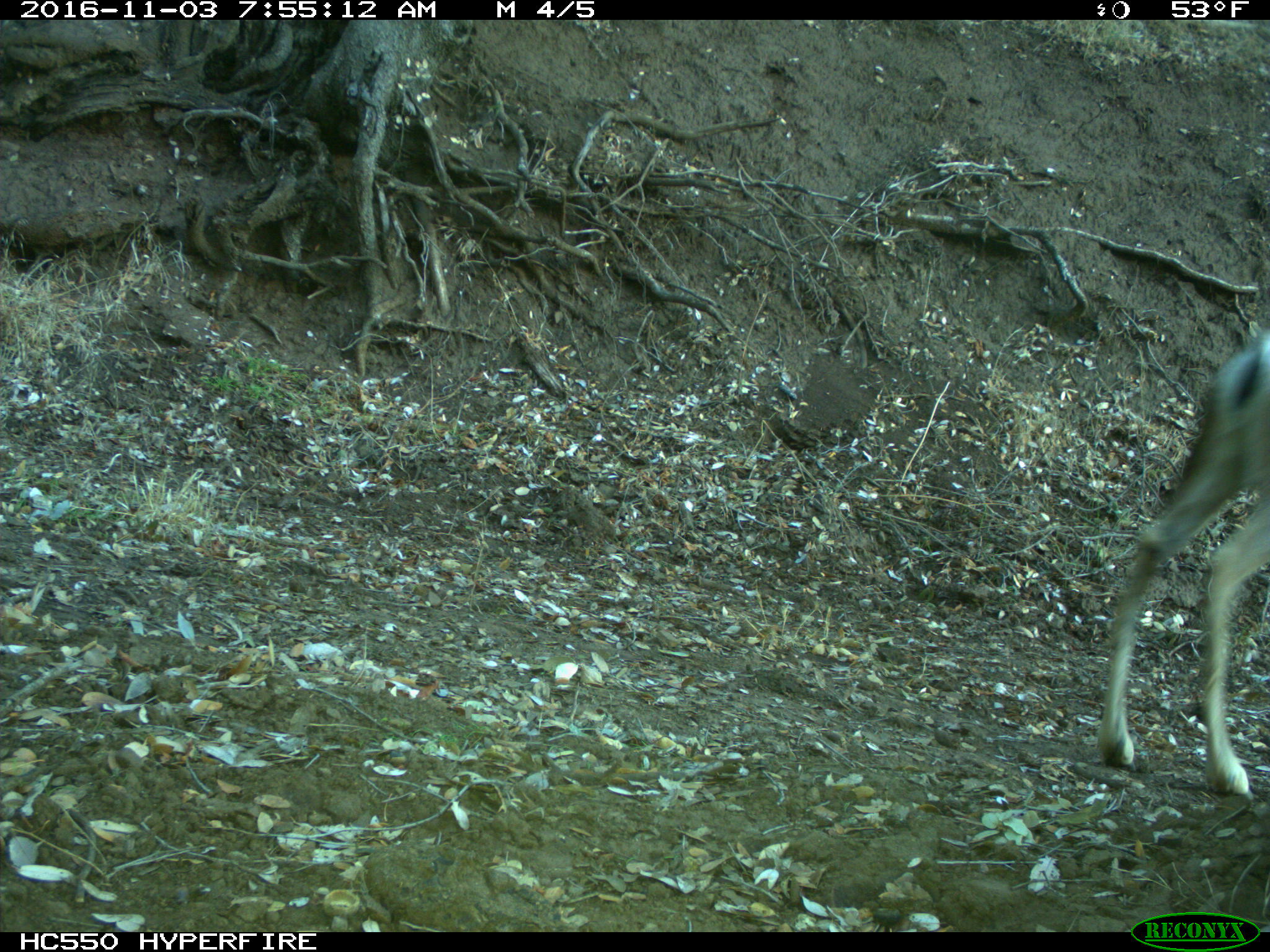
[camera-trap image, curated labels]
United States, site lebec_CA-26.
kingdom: Animalia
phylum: Chordata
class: Mammalia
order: Artiodactyla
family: Cervidae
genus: Odocoileus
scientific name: Odocoileus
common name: deer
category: unidentified deer